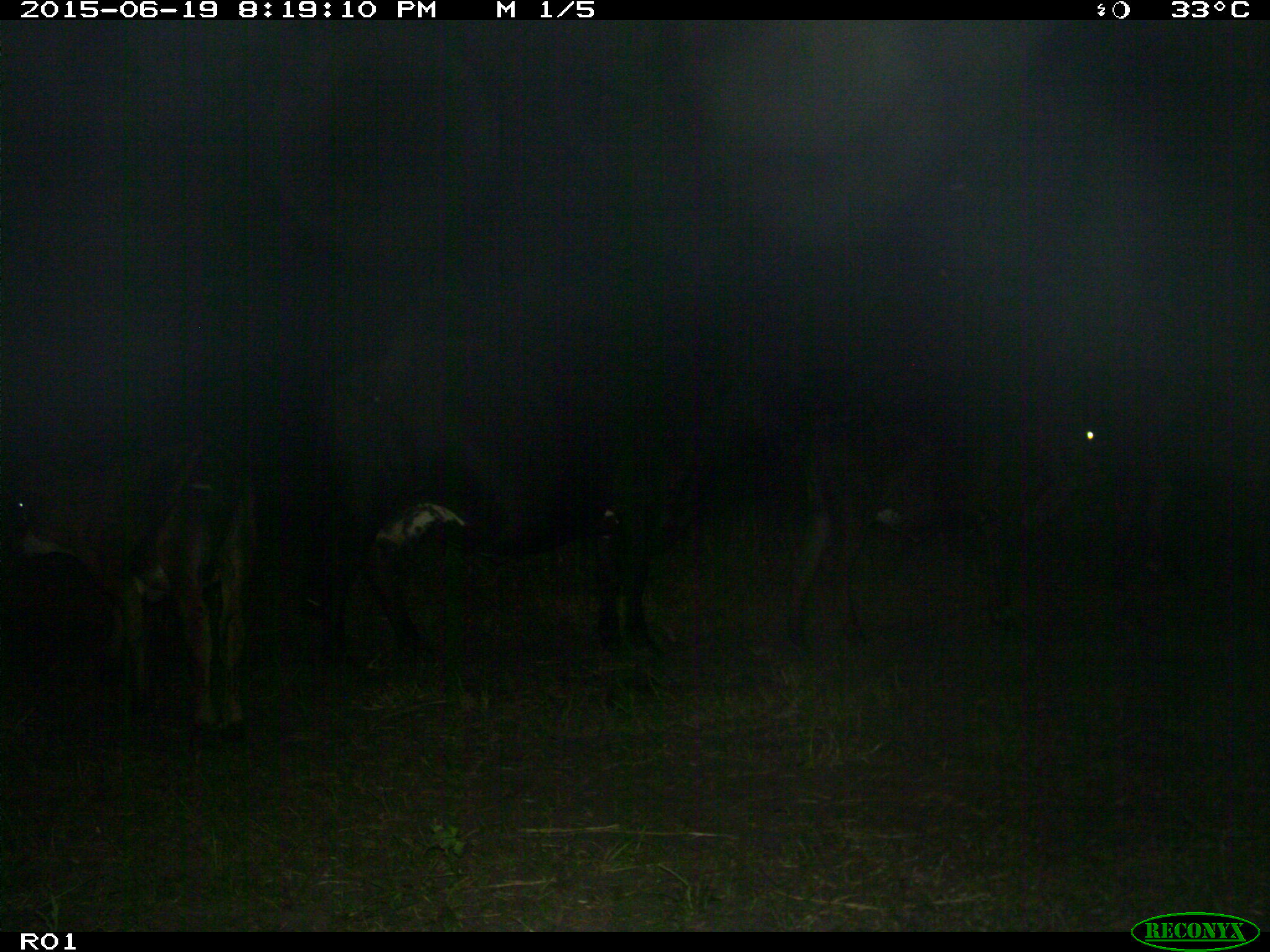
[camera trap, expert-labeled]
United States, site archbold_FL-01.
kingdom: Animalia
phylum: Chordata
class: Mammalia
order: Artiodactyla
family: Bovidae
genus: Bos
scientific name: Bos taurus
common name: domestic cow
Bos taurus (domestic cow).